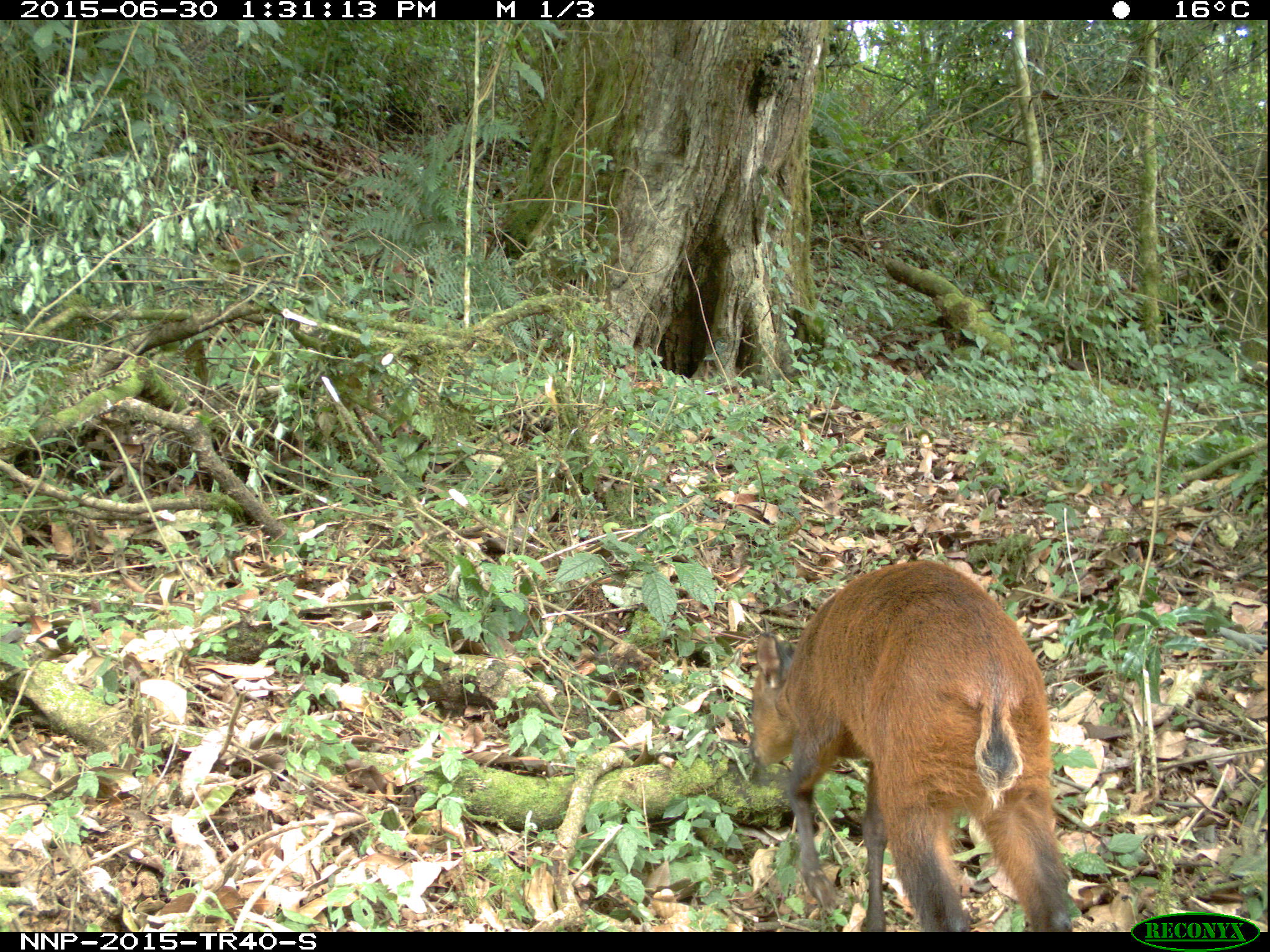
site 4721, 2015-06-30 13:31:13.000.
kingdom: Animalia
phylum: Chordata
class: Mammalia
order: Artiodactyla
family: Bovidae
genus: Cephalophus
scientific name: Cephalophus nigrifrons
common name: black-fronted duiker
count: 1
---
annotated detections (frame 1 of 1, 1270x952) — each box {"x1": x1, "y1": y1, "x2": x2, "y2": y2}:
cephalophus nigrifrons: {"x1": 748, "y1": 560, "x2": 1073, "y2": 932}